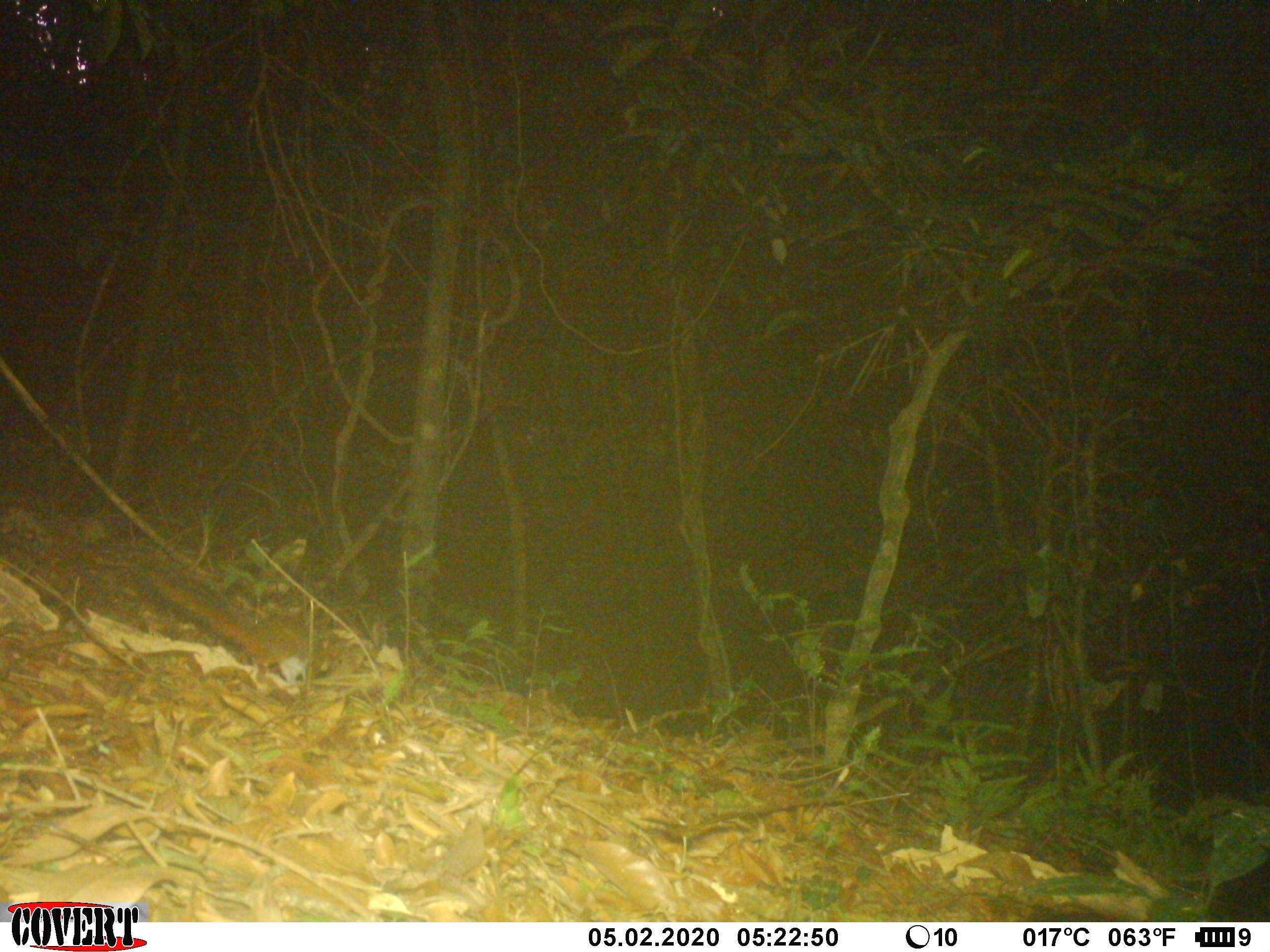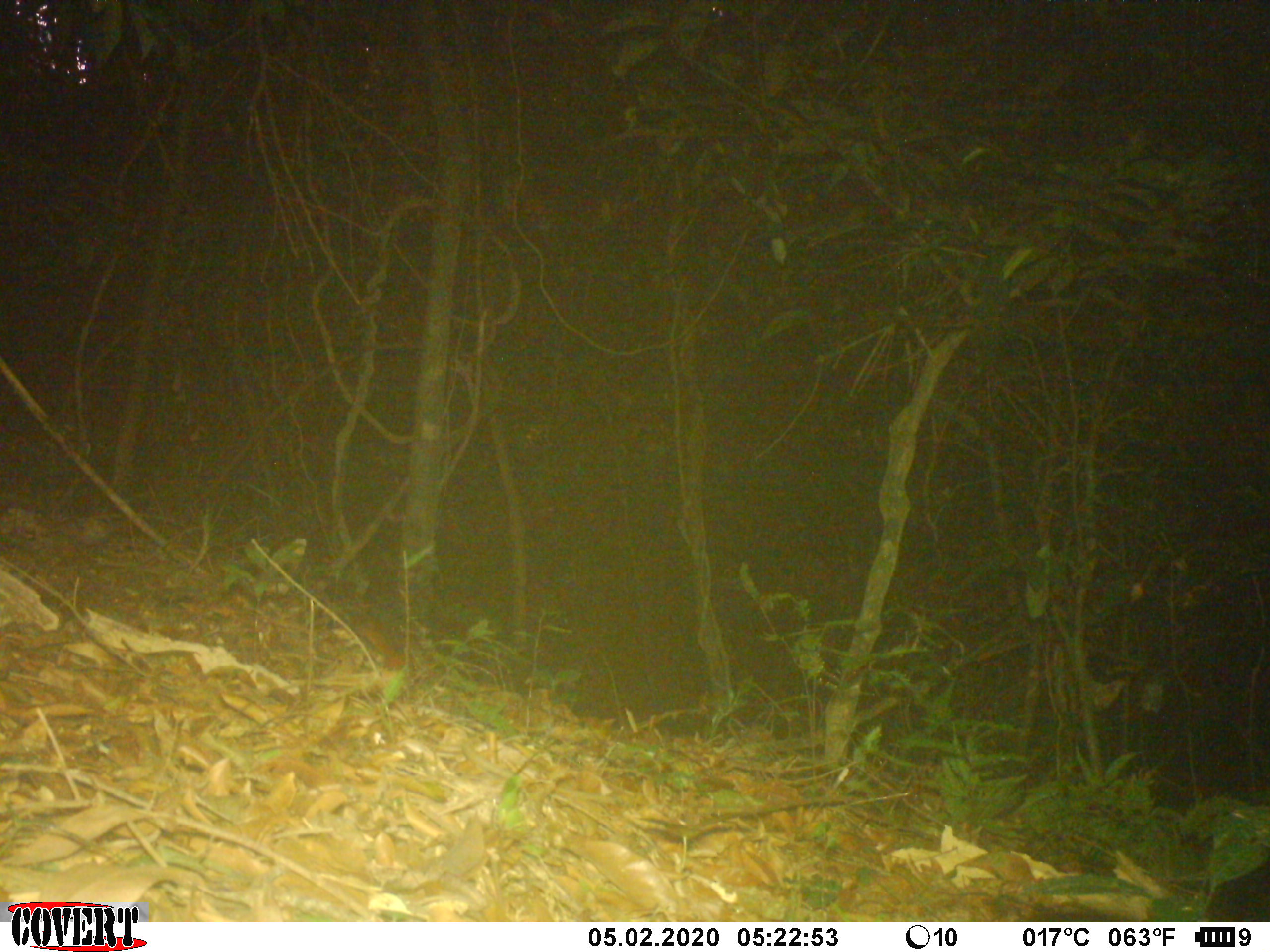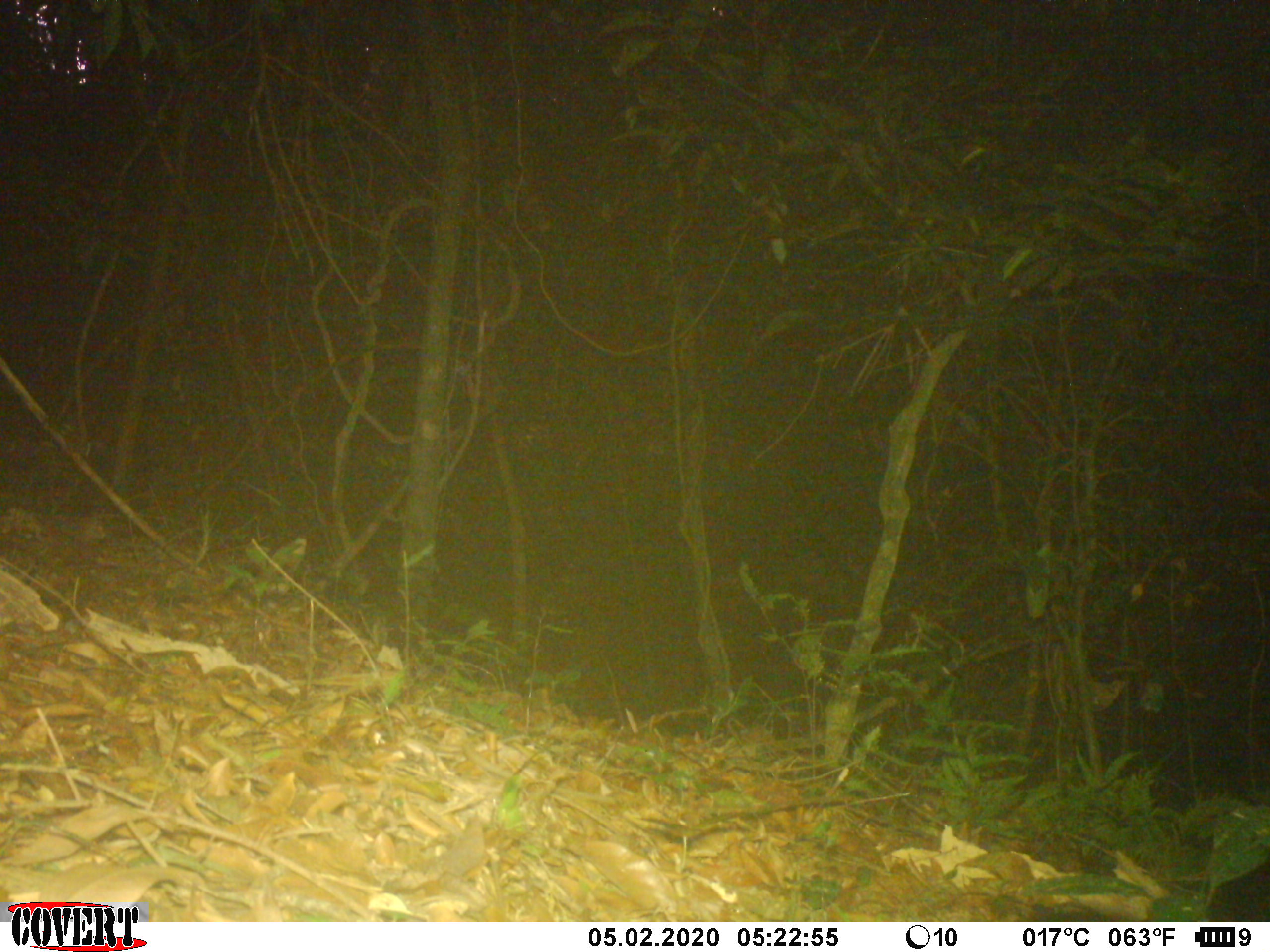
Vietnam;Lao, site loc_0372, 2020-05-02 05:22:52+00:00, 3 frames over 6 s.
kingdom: Animalia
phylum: Chordata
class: Mammalia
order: Rodentia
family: Sciuridae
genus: Dremomys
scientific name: Dremomys rufigenis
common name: red-cheeked squirrel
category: red cheeked squirrel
Red cheeked squirrel (red-cheeked squirrel) (Dremomys rufigenis). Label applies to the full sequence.